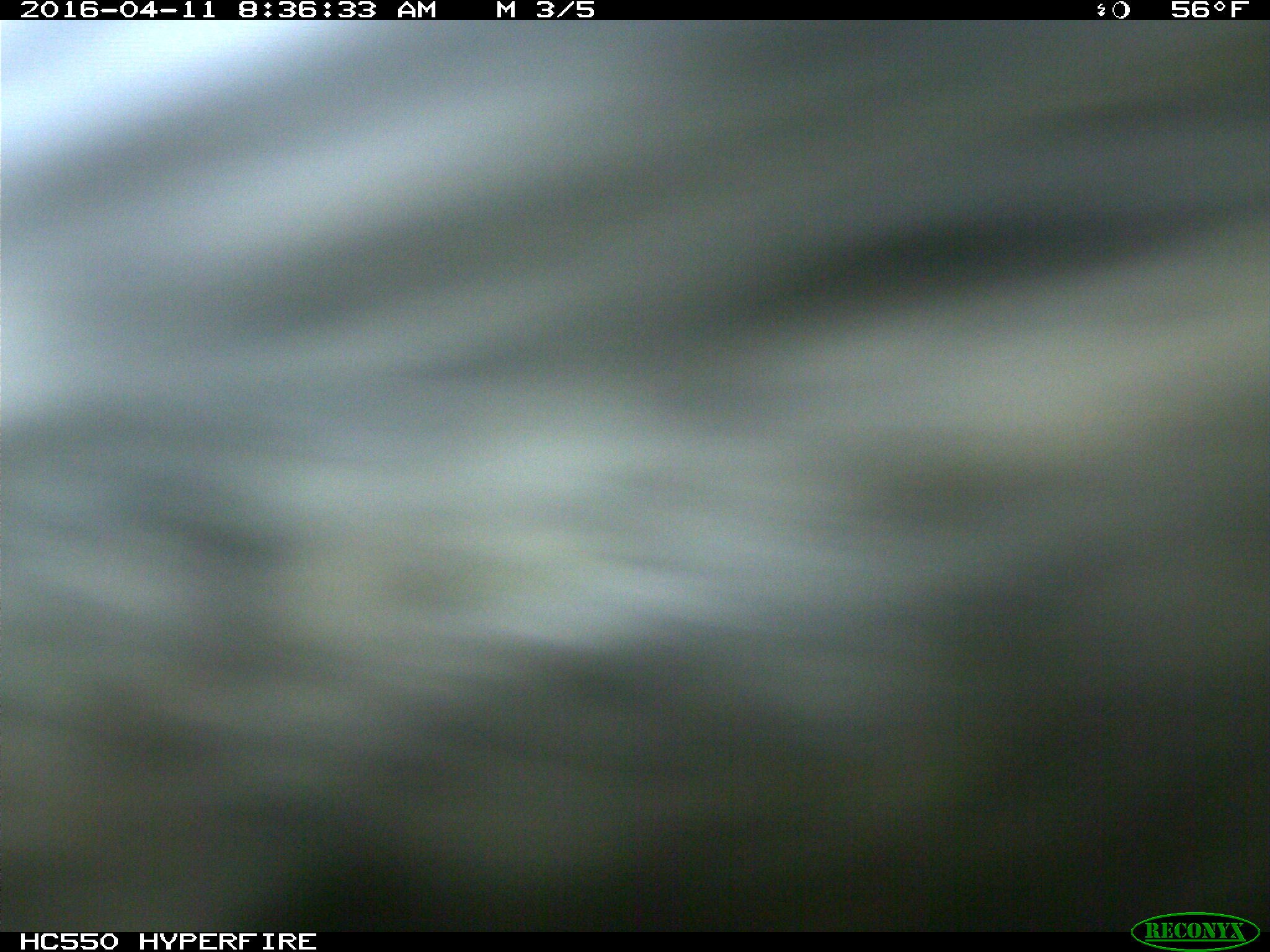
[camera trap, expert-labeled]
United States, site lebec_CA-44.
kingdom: Animalia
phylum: Chordata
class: Mammalia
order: Artiodactyla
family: Bovidae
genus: Bos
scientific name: Bos taurus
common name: domestic cow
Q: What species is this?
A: Bos taurus (domestic cow).